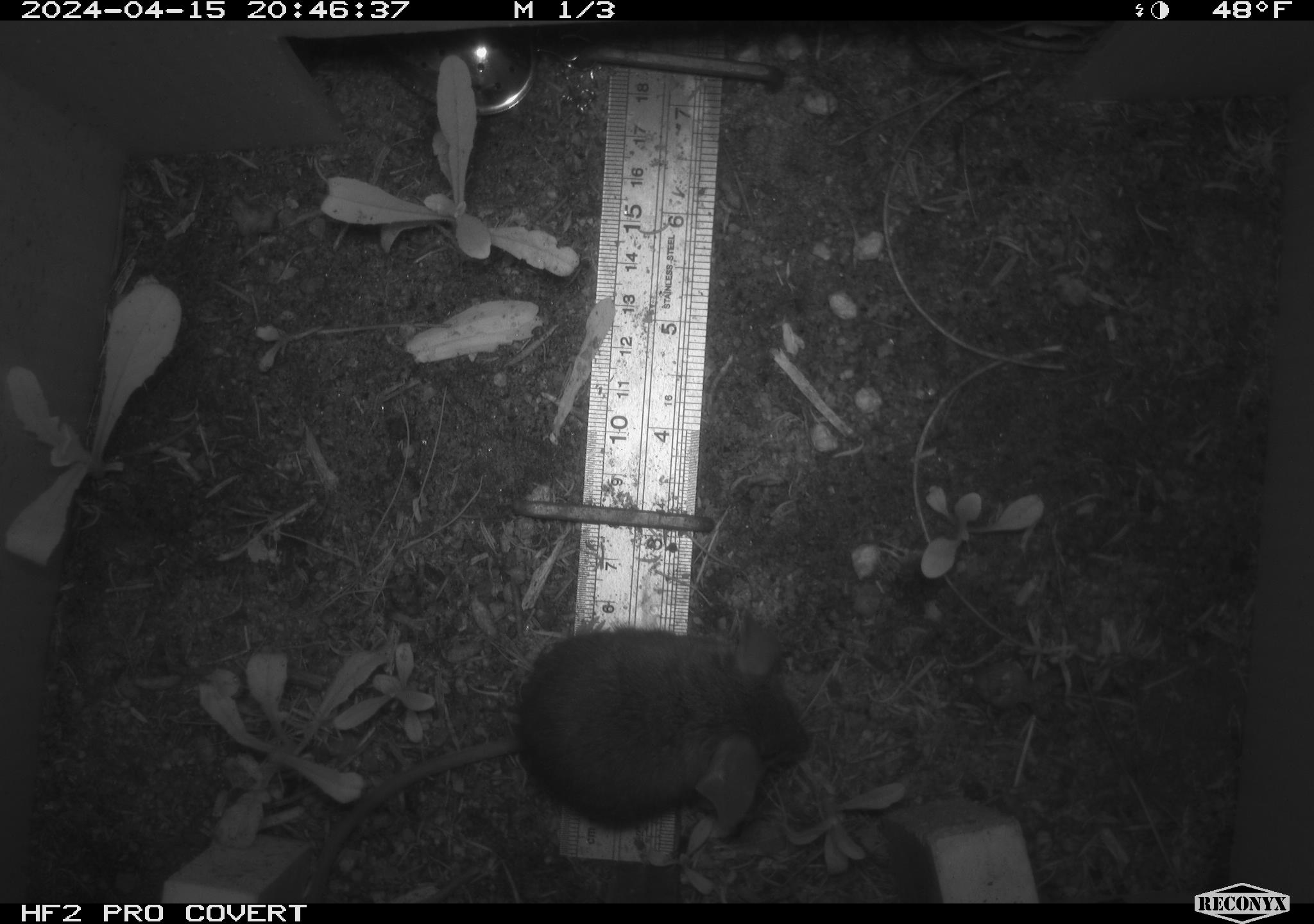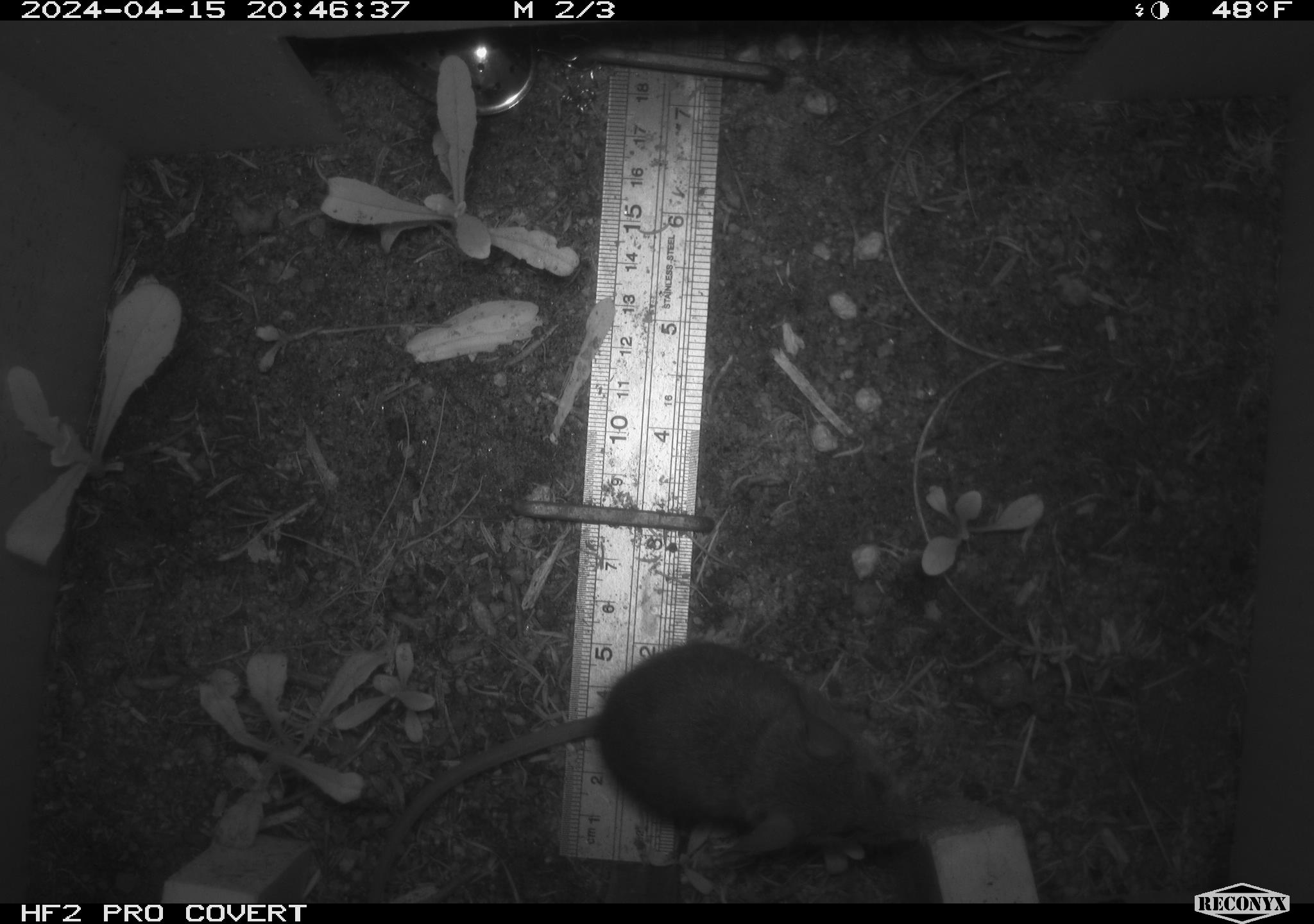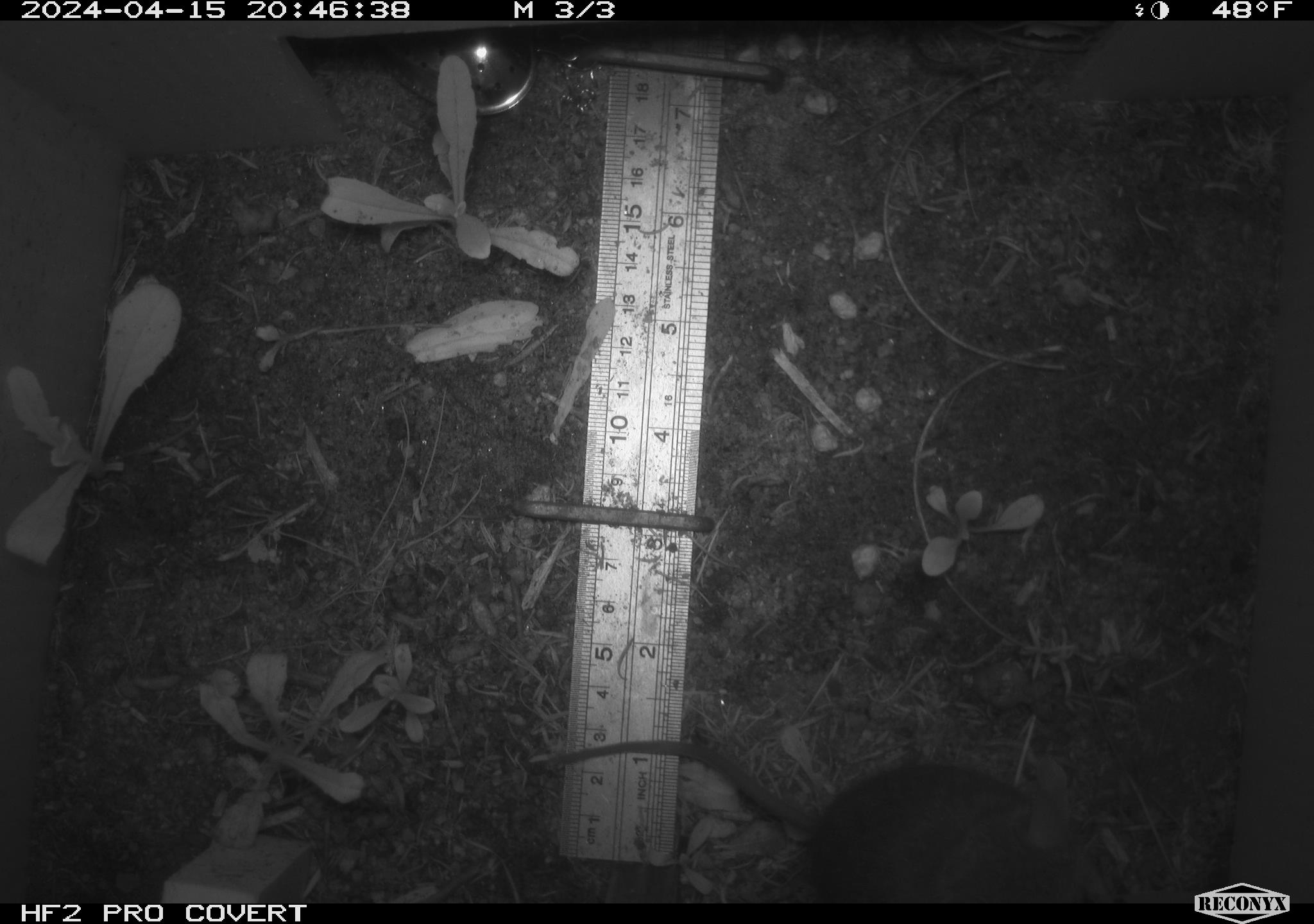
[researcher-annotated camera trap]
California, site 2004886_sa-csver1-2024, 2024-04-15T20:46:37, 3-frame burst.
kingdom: Animalia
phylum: Chordata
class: Mammalia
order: Rodentia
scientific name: Rodentia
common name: rodent